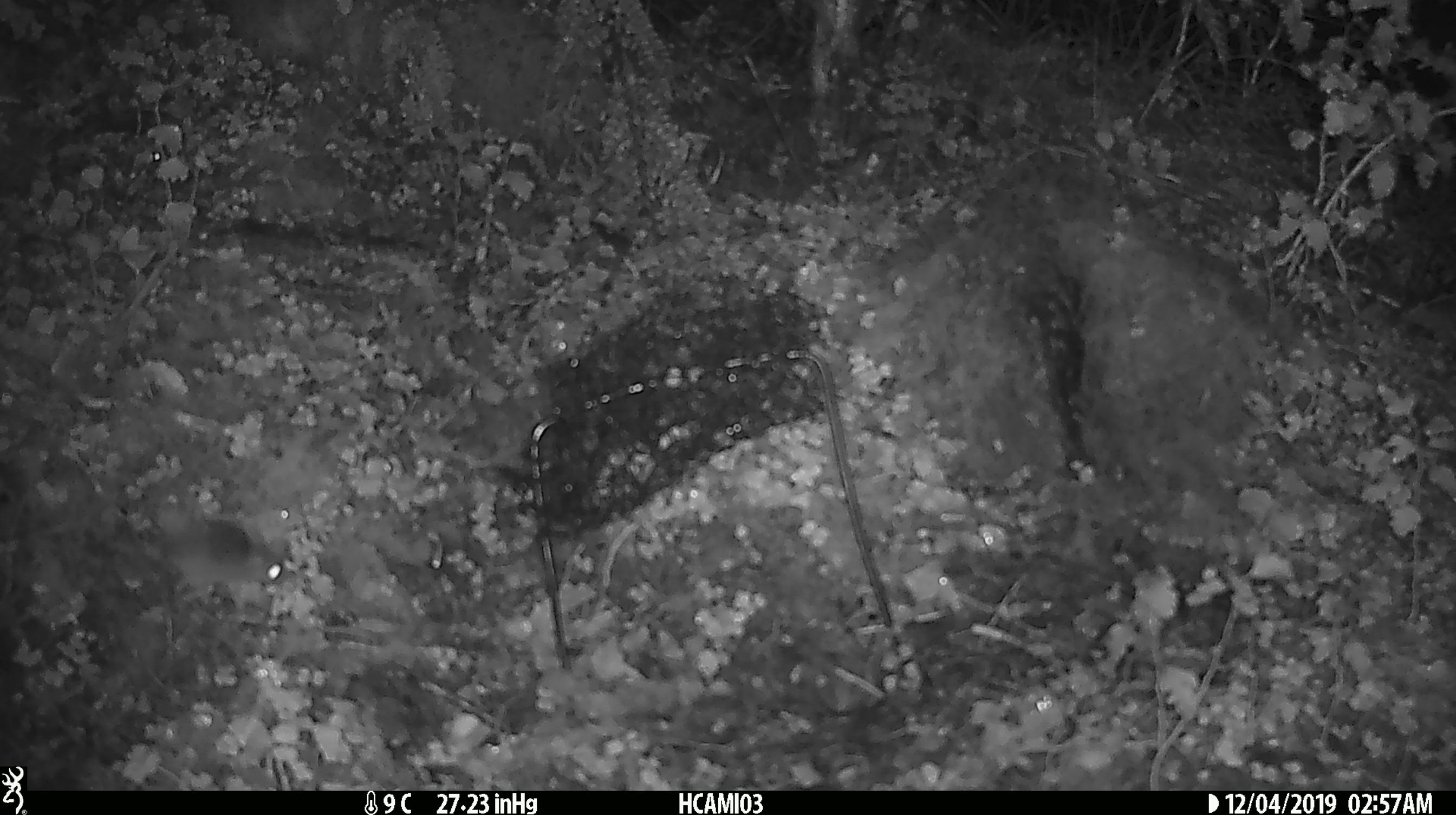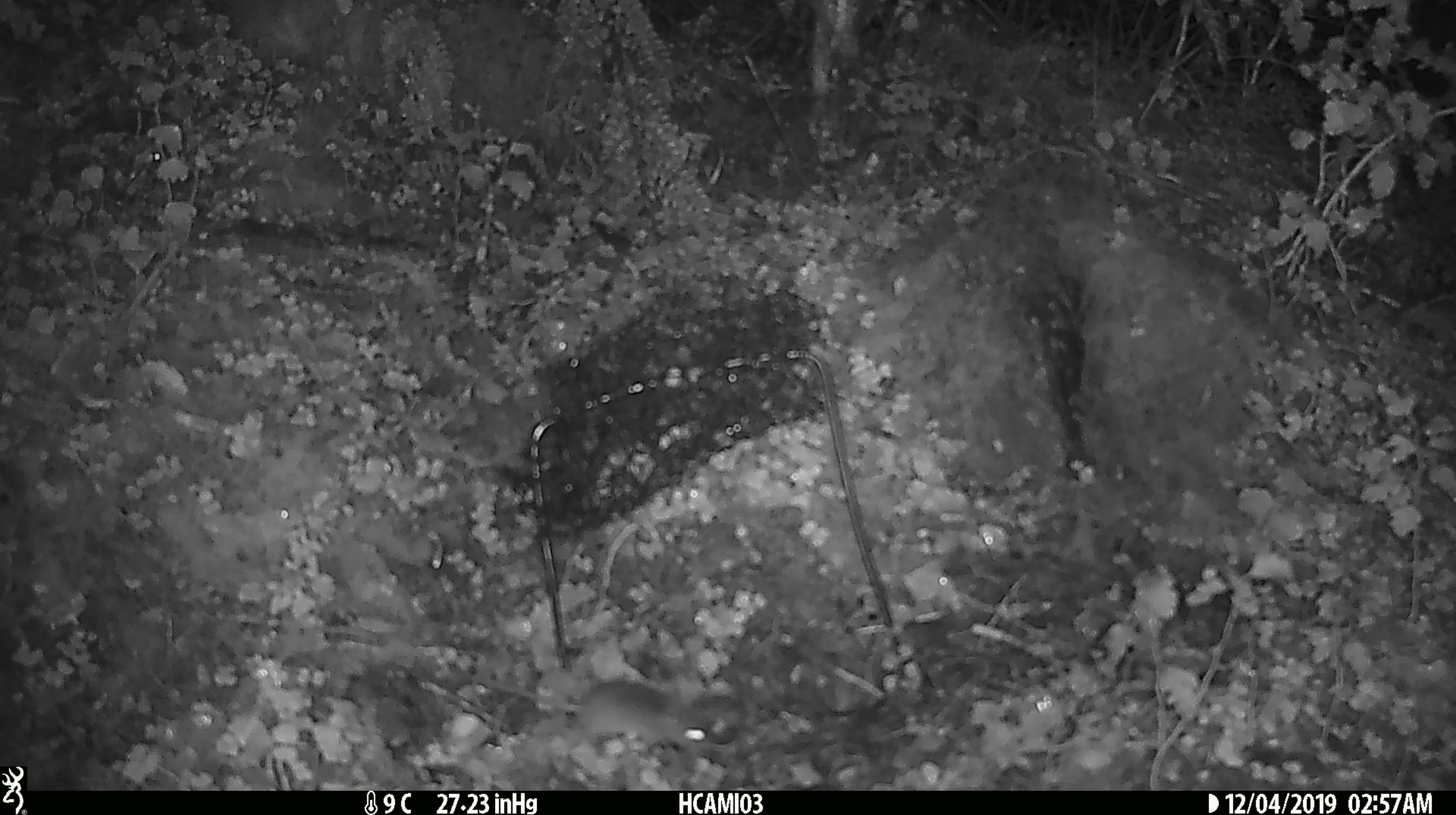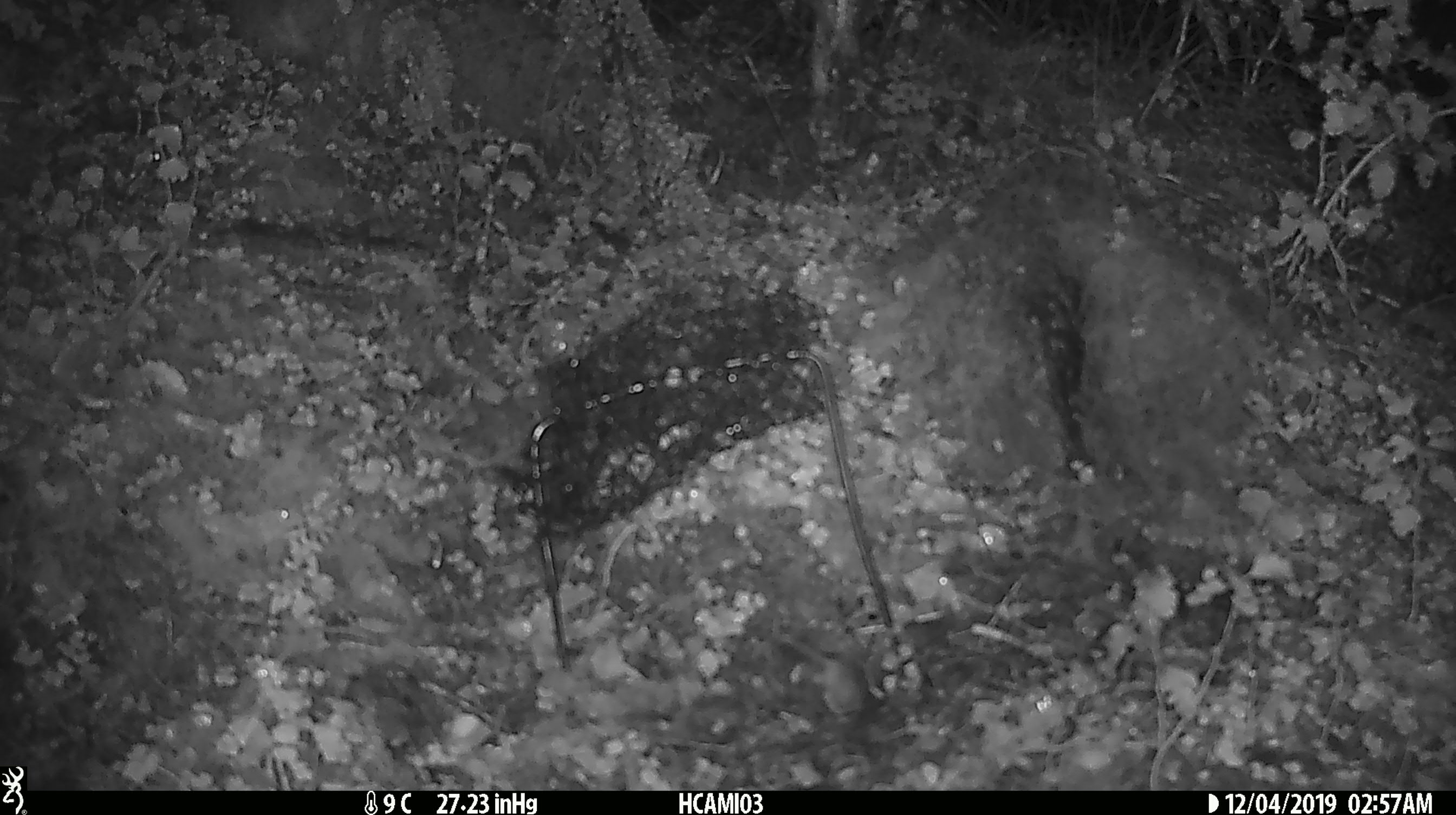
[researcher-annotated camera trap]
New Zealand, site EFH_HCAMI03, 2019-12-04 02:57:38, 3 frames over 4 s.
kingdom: Animalia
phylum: Chordata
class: Mammalia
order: Rodentia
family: Muridae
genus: Mus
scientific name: Mus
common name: mouse